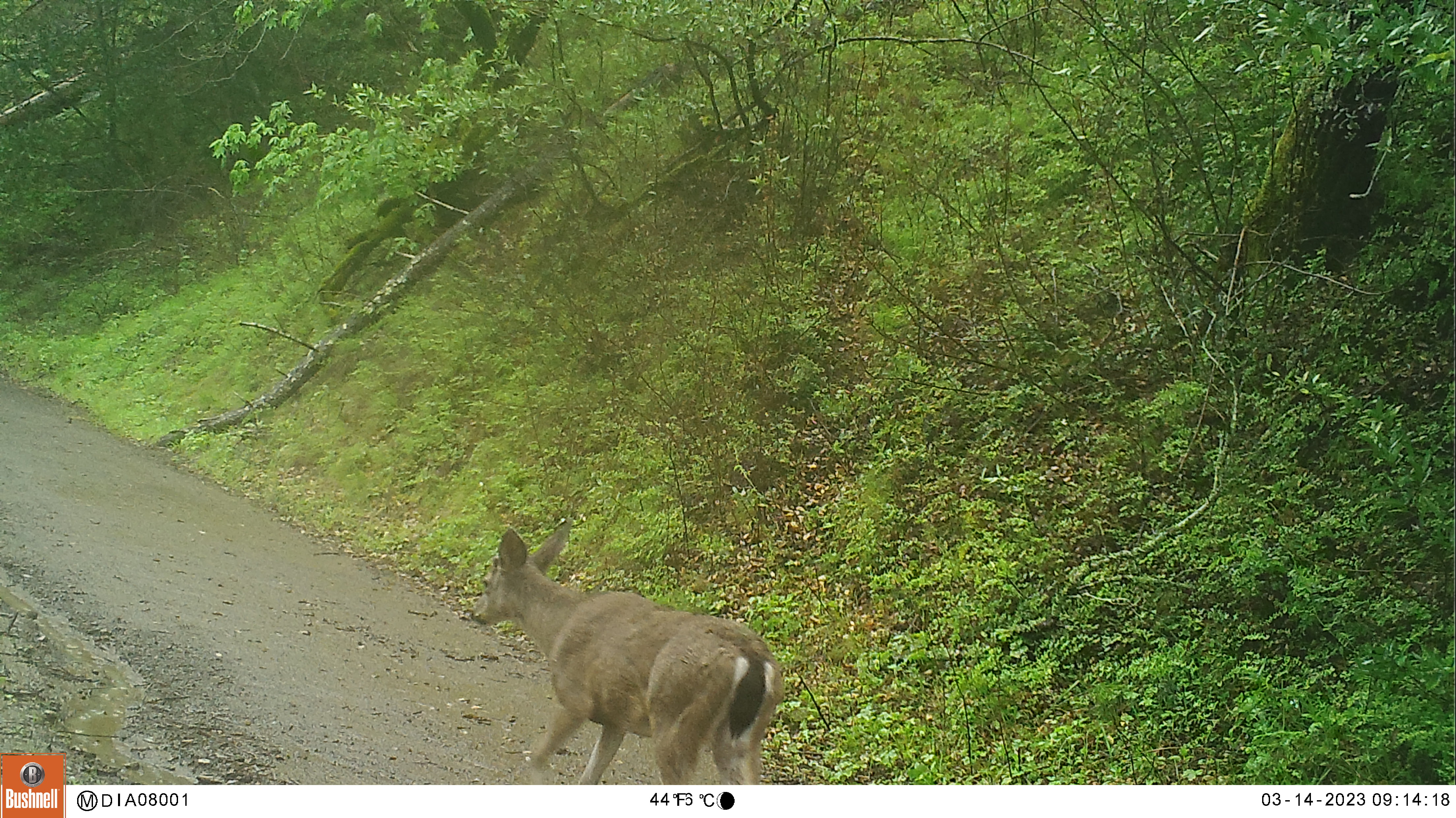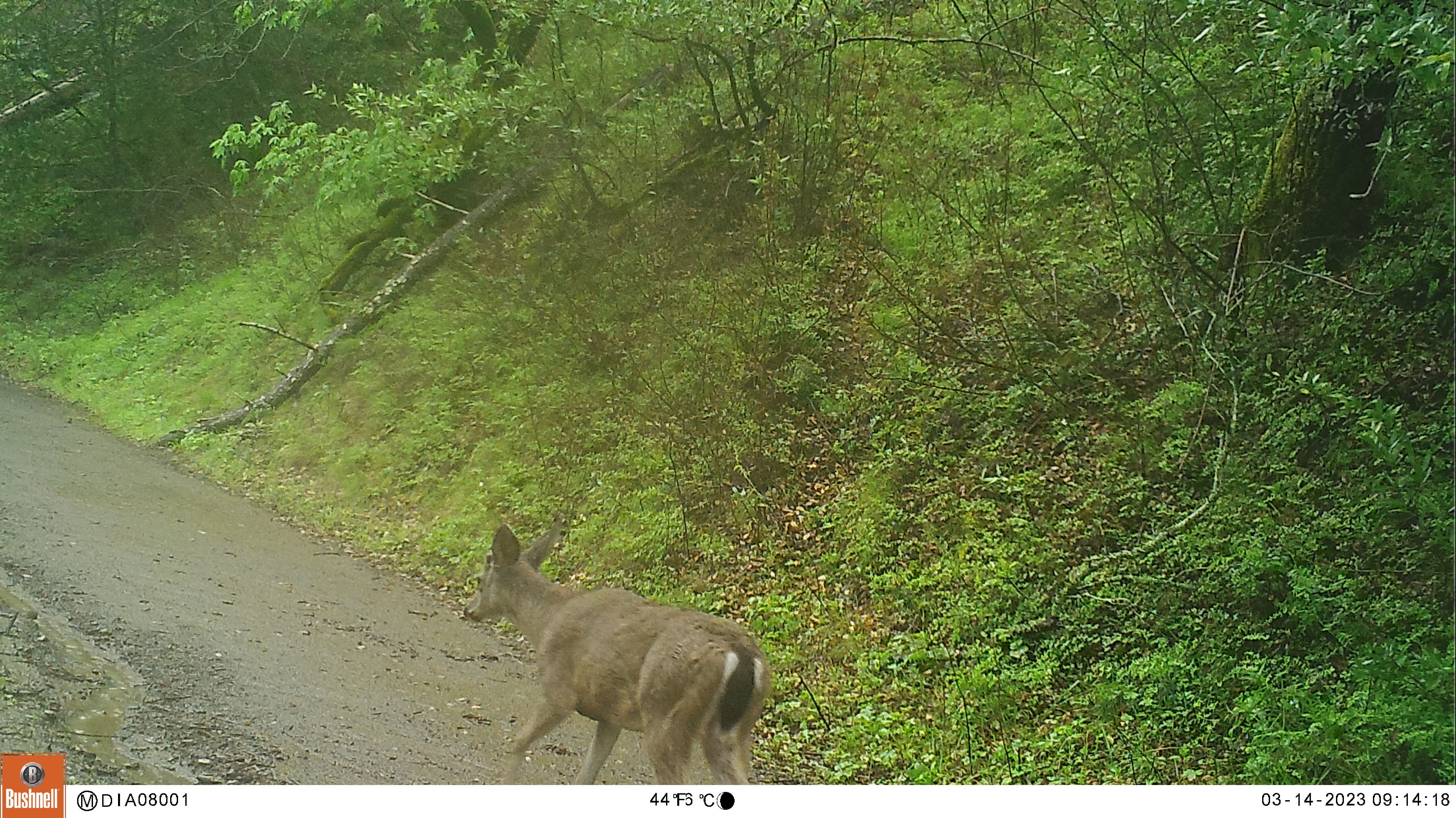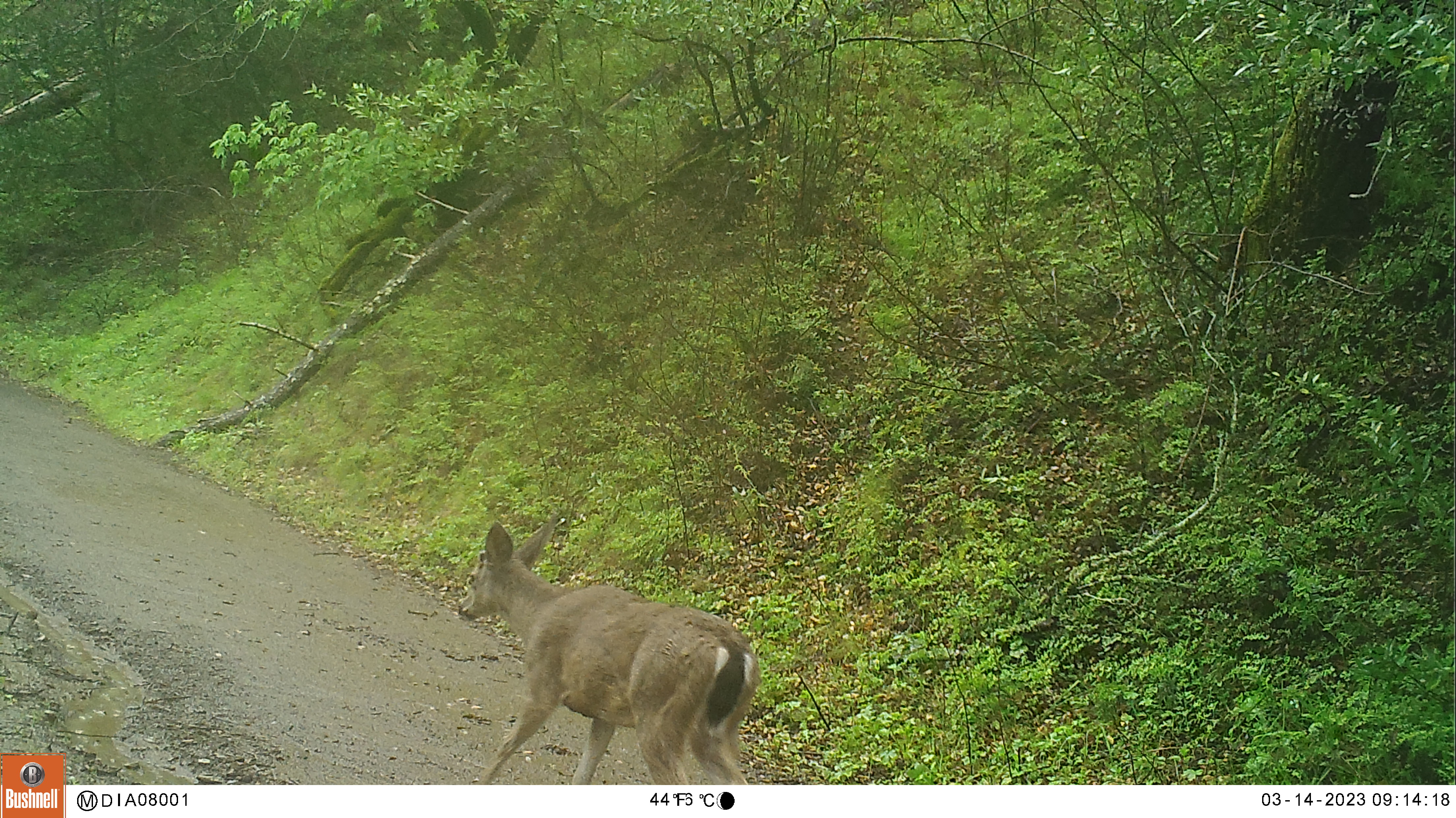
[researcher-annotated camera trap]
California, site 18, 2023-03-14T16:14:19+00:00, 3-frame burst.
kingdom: Animalia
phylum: Chordata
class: Mammalia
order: Artiodactyla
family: Cervidae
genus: Odocoileus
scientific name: Odocoileus hemionus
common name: mule deer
Mule deer (Odocoileus hemionus).